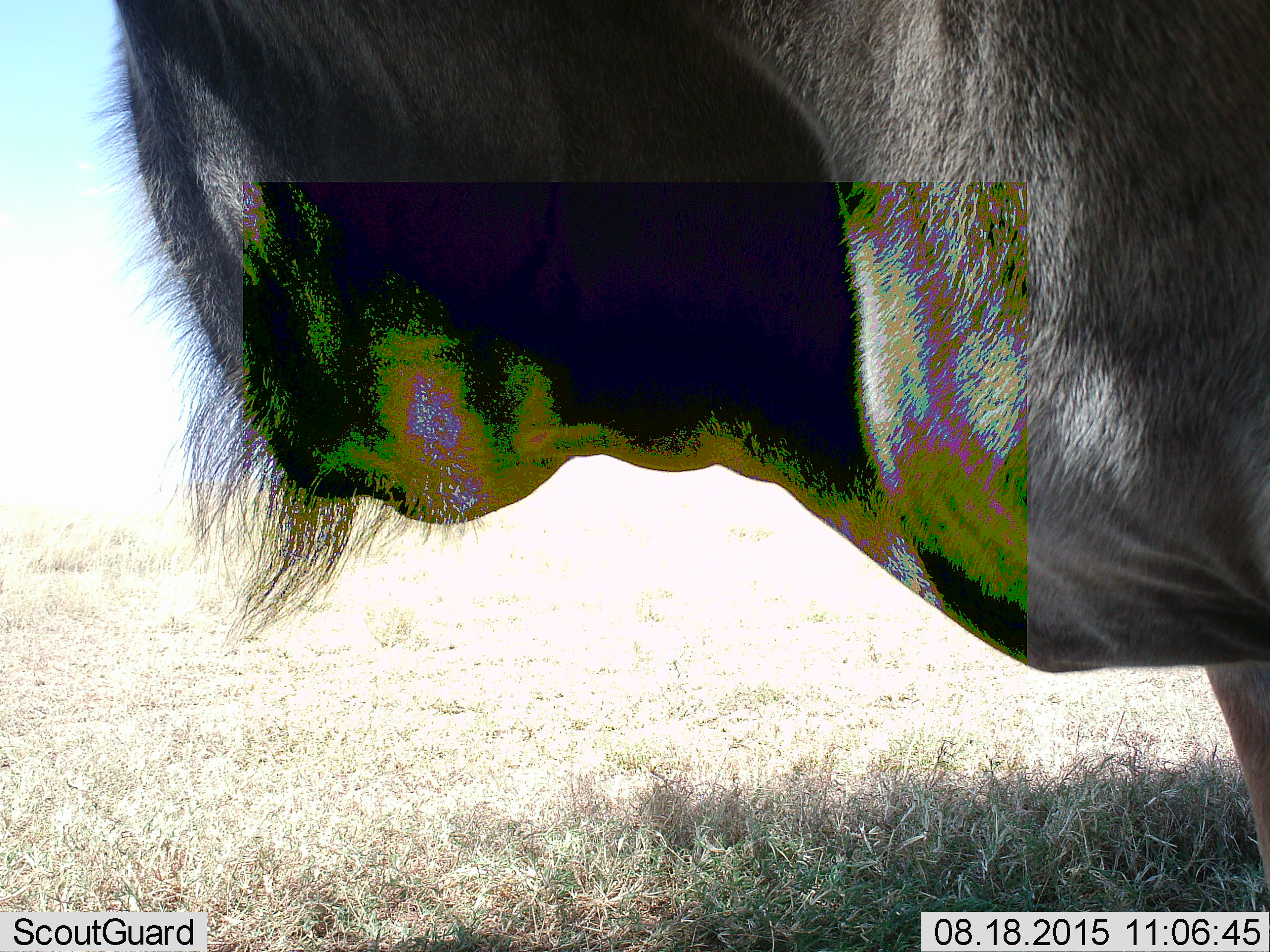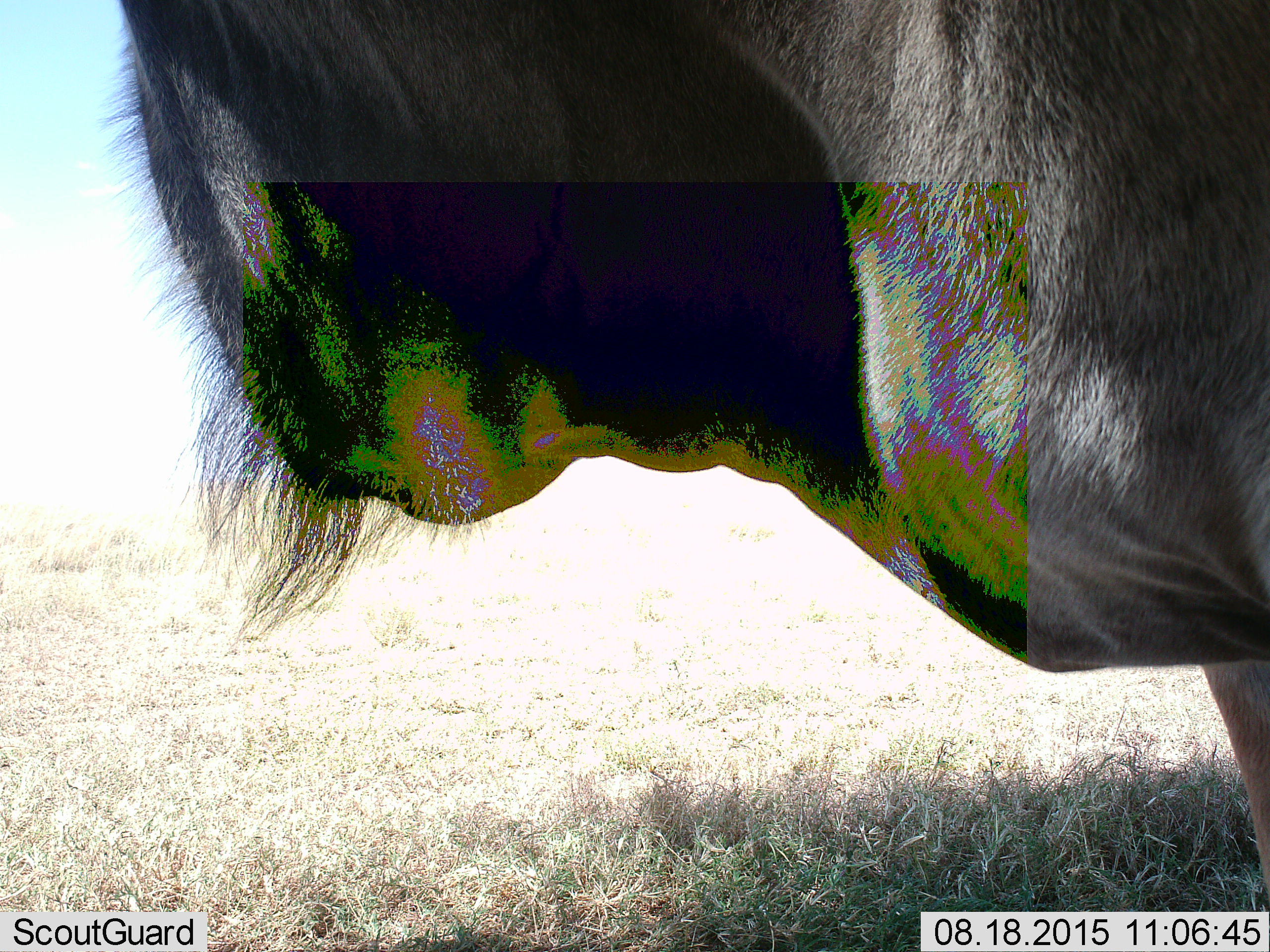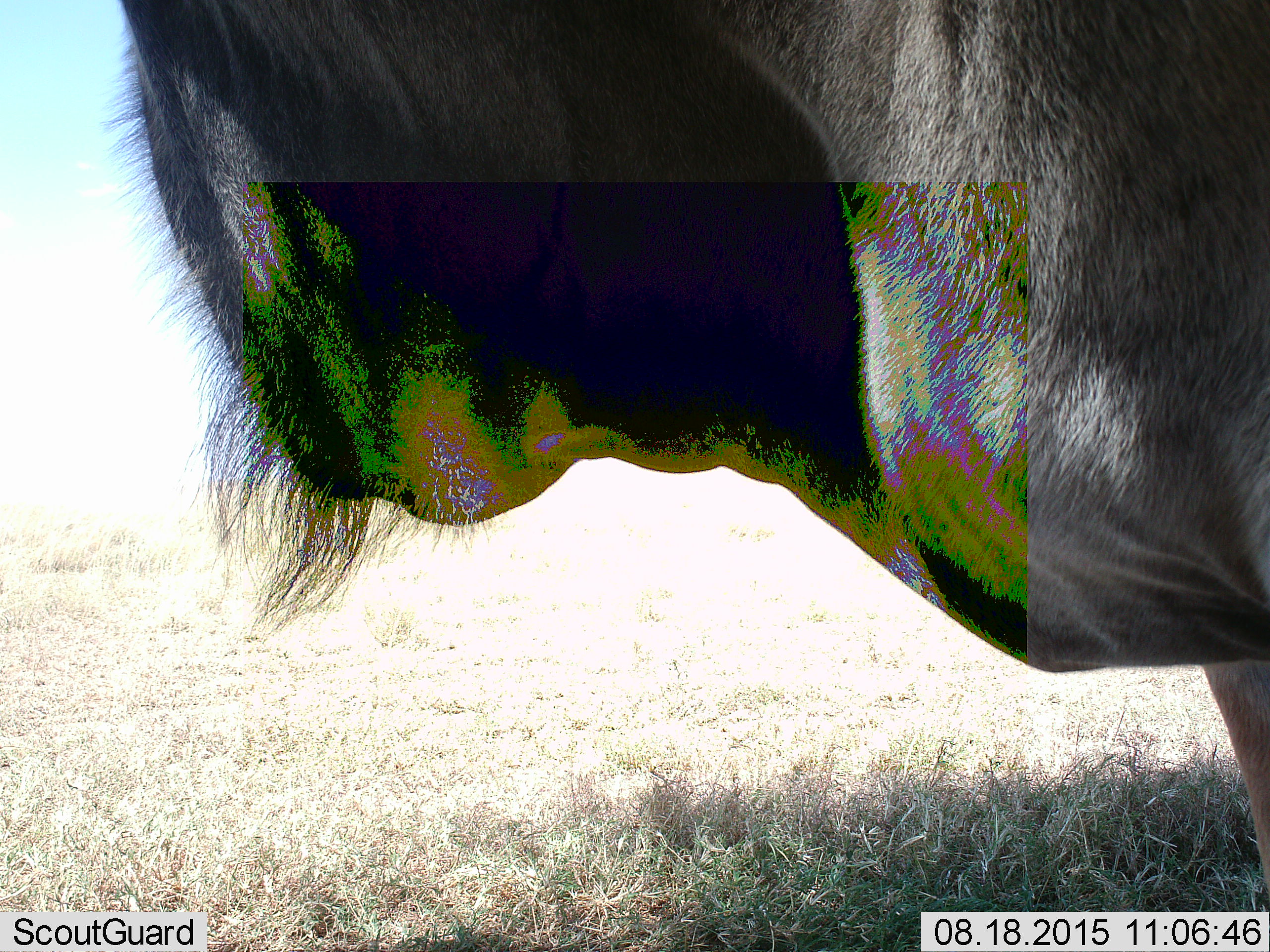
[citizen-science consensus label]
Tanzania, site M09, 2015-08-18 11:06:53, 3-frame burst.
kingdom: Animalia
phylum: Chordata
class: Mammalia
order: Artiodactyla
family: Bovidae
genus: Connochaetes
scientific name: Connochaetes taurinus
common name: blue wildebeest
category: wildebeest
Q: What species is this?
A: Wildebeest (blue wildebeest) (Connochaetes taurinus).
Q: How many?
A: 1.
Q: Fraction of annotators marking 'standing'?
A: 100%.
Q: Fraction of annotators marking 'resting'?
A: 0%.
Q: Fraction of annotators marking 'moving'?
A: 0%.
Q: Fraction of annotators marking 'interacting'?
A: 0%.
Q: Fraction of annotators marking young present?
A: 0%.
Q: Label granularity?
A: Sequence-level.